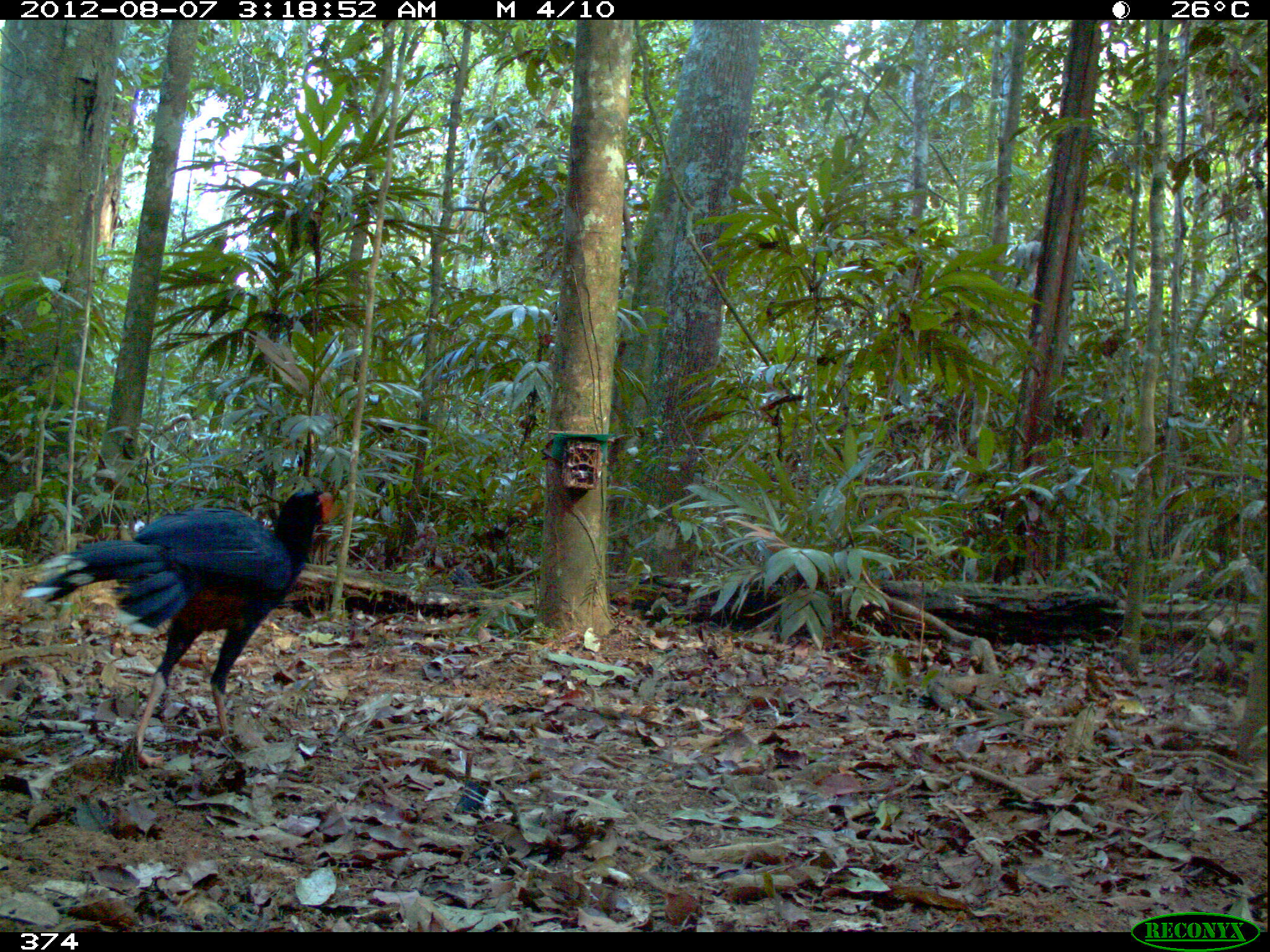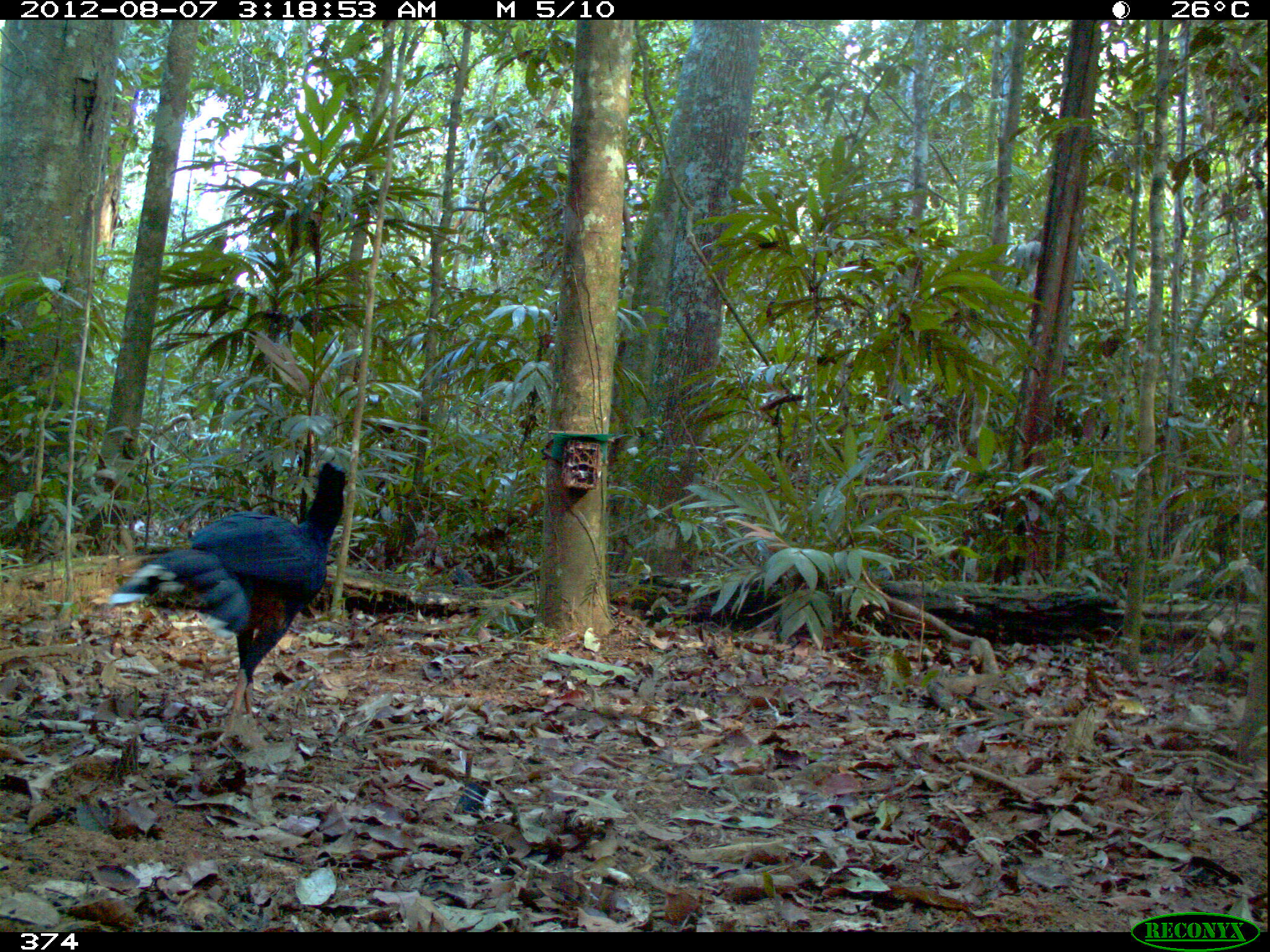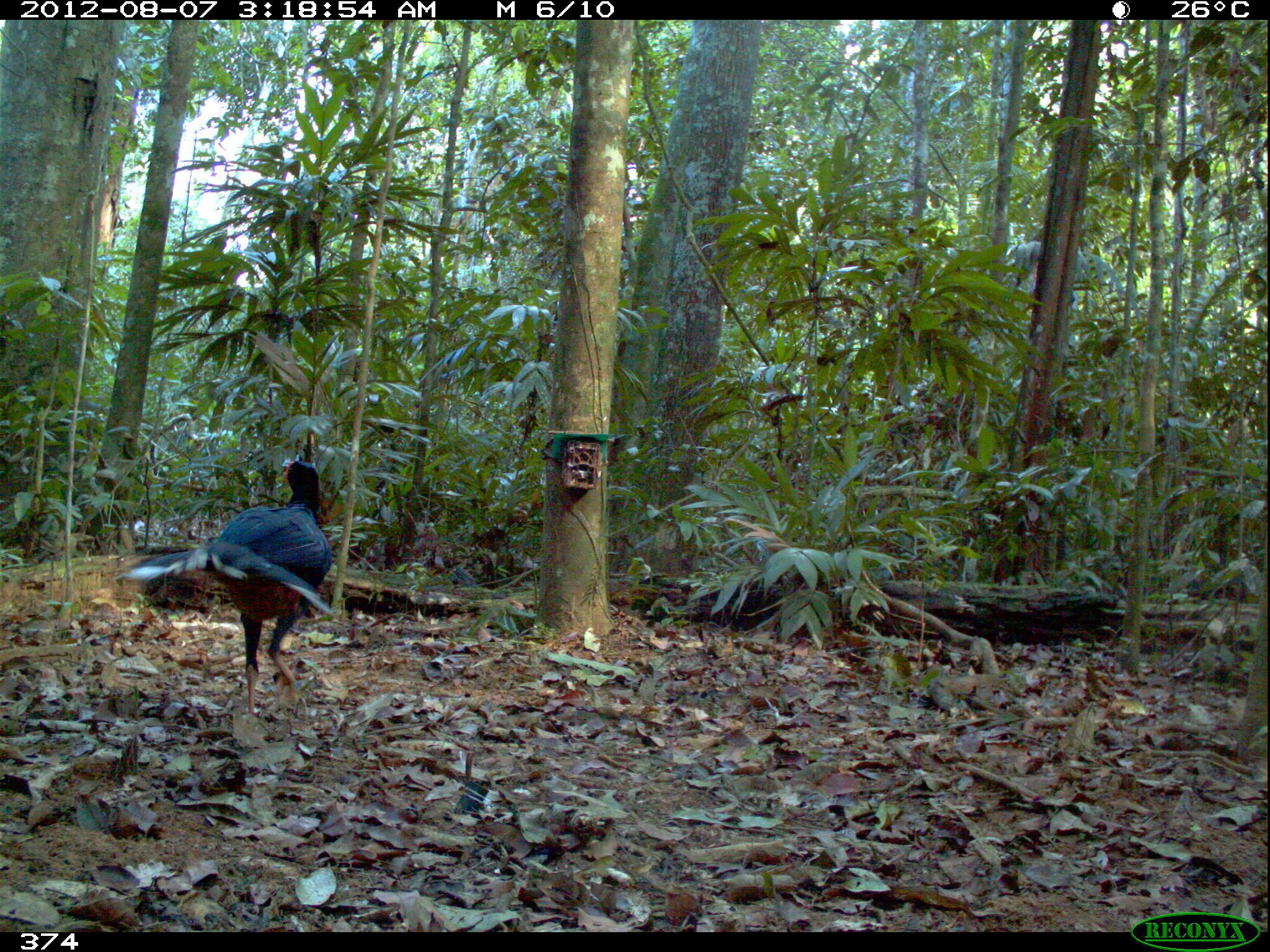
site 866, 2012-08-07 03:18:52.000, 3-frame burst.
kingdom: Animalia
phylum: Chordata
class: Aves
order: Galliformes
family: Cracidae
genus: Mitu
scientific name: Mitu tuberosum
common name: razor-billed curassow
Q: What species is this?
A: Mitu tuberosum (razor-billed curassow).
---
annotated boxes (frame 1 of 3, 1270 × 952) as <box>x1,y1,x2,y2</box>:
mitu tuberosum: <box>22,483,336,768</box>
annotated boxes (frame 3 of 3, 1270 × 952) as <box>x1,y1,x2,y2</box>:
mitu tuberosum: <box>116,454,334,714</box>